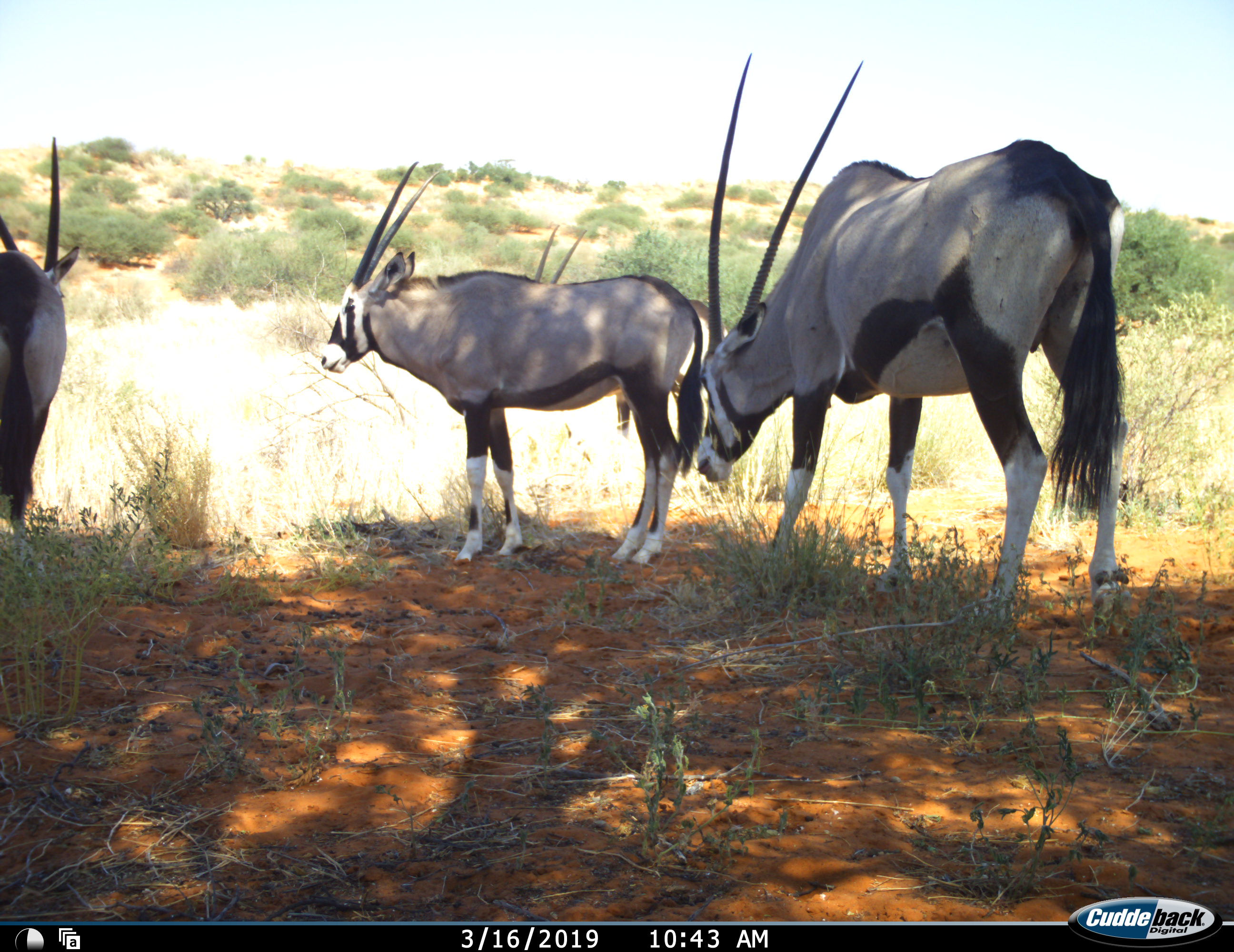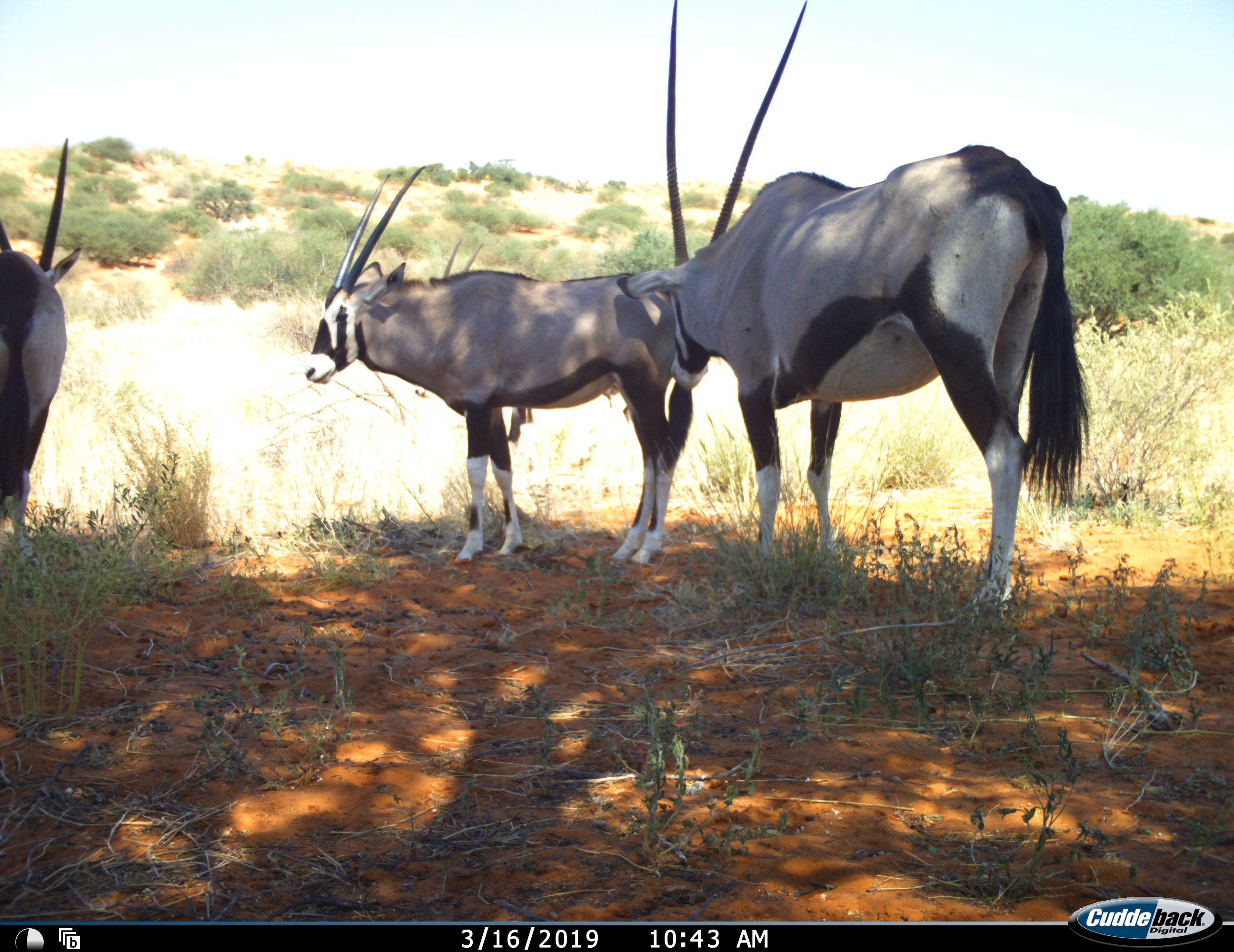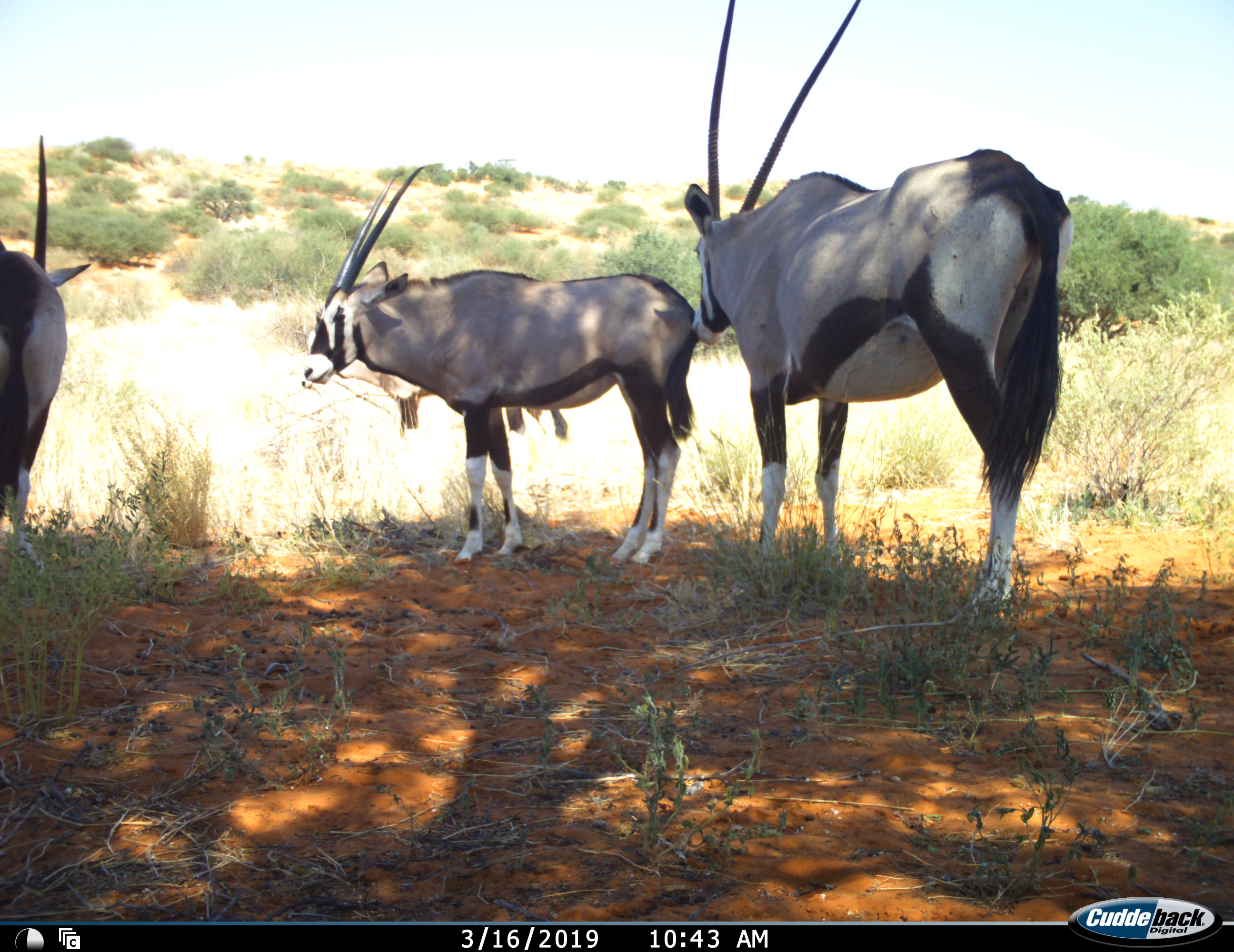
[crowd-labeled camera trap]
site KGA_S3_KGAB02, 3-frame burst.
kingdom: Animalia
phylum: Chordata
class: Mammalia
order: Artiodactyla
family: Bovidae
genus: Oryx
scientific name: Oryx gazella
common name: gemsbok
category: oryx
Oryx (gemsbok) (Oryx gazella), count 4. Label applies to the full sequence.